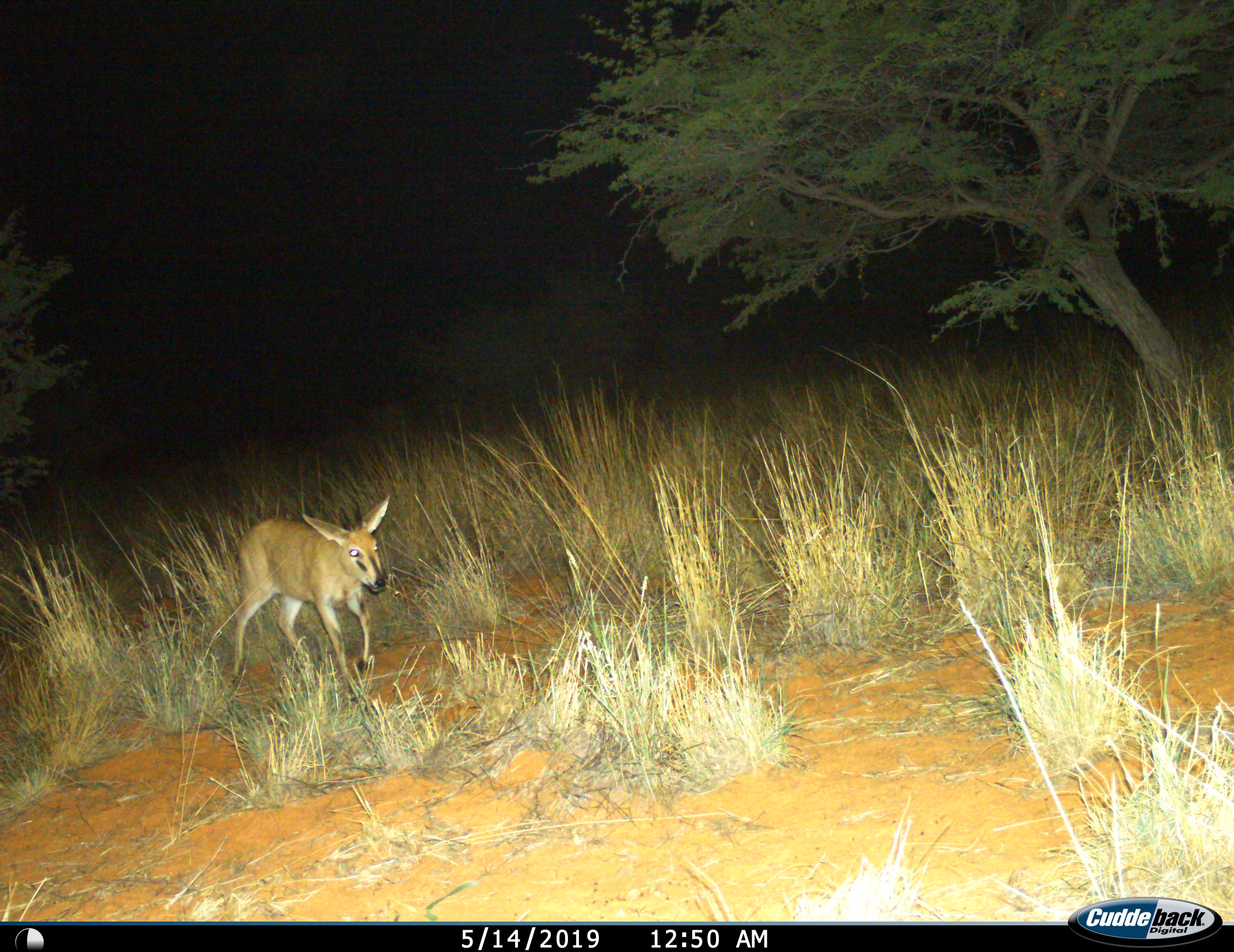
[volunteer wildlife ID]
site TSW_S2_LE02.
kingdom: Animalia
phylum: Chordata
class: Mammalia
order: Artiodactyla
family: Bovidae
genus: Sylvicapra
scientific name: Sylvicapra grimmia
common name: common duiker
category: duikercommongrey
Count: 1.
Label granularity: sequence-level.